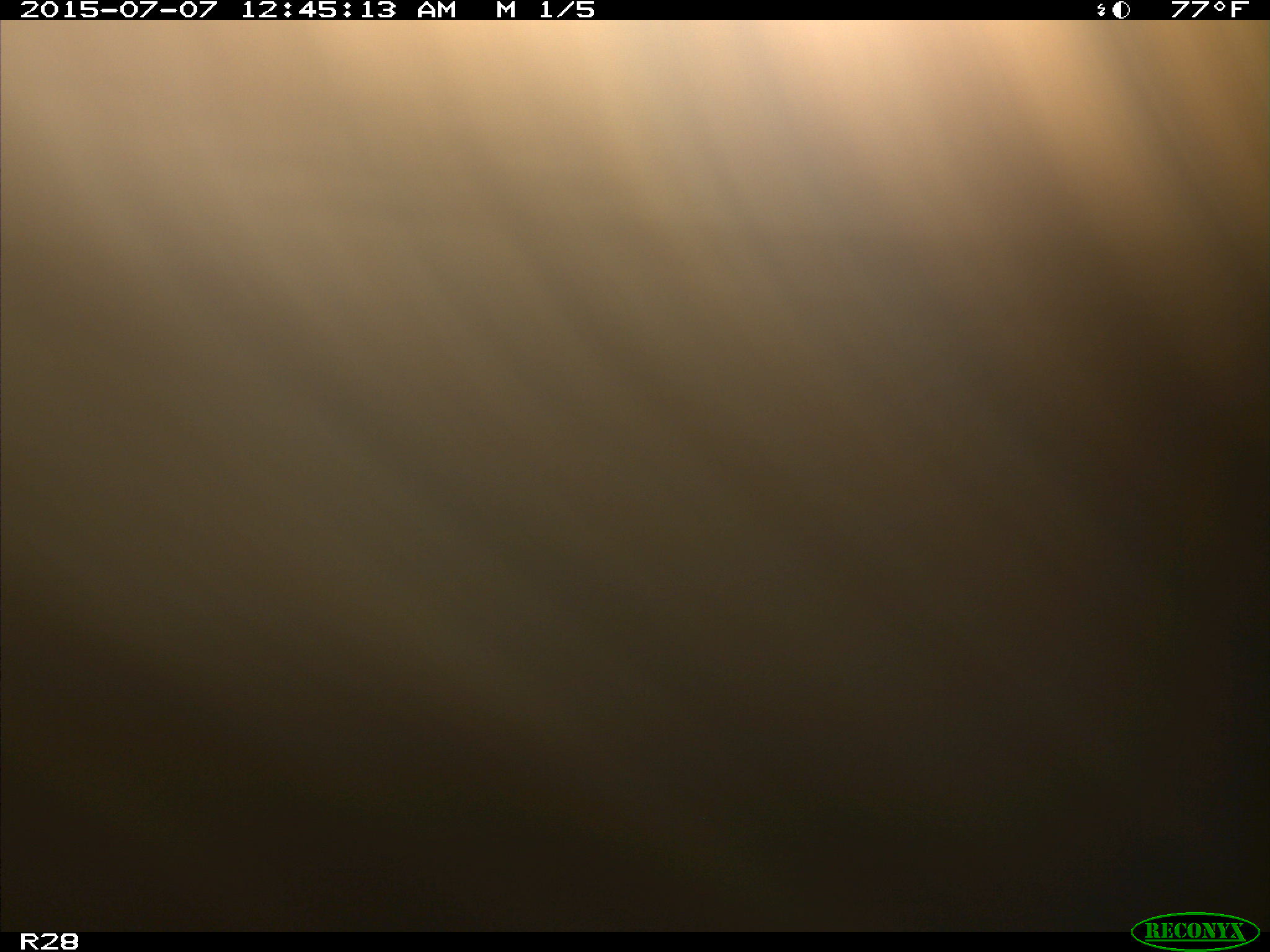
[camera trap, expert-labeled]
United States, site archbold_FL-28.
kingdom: Animalia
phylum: Chordata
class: Mammalia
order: Artiodactyla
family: Bovidae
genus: Bos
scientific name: Bos taurus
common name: domestic cow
Bos taurus (domestic cow).